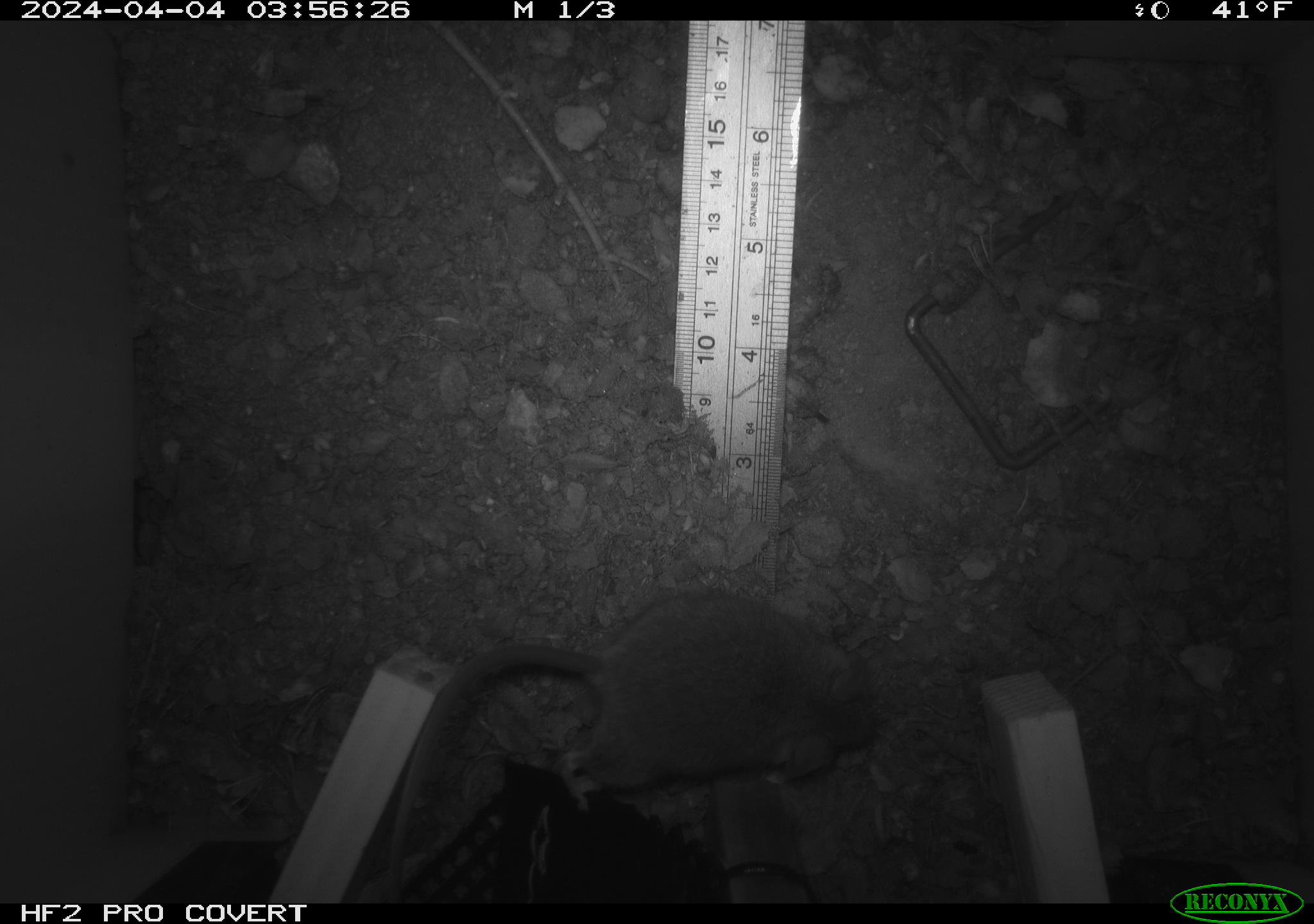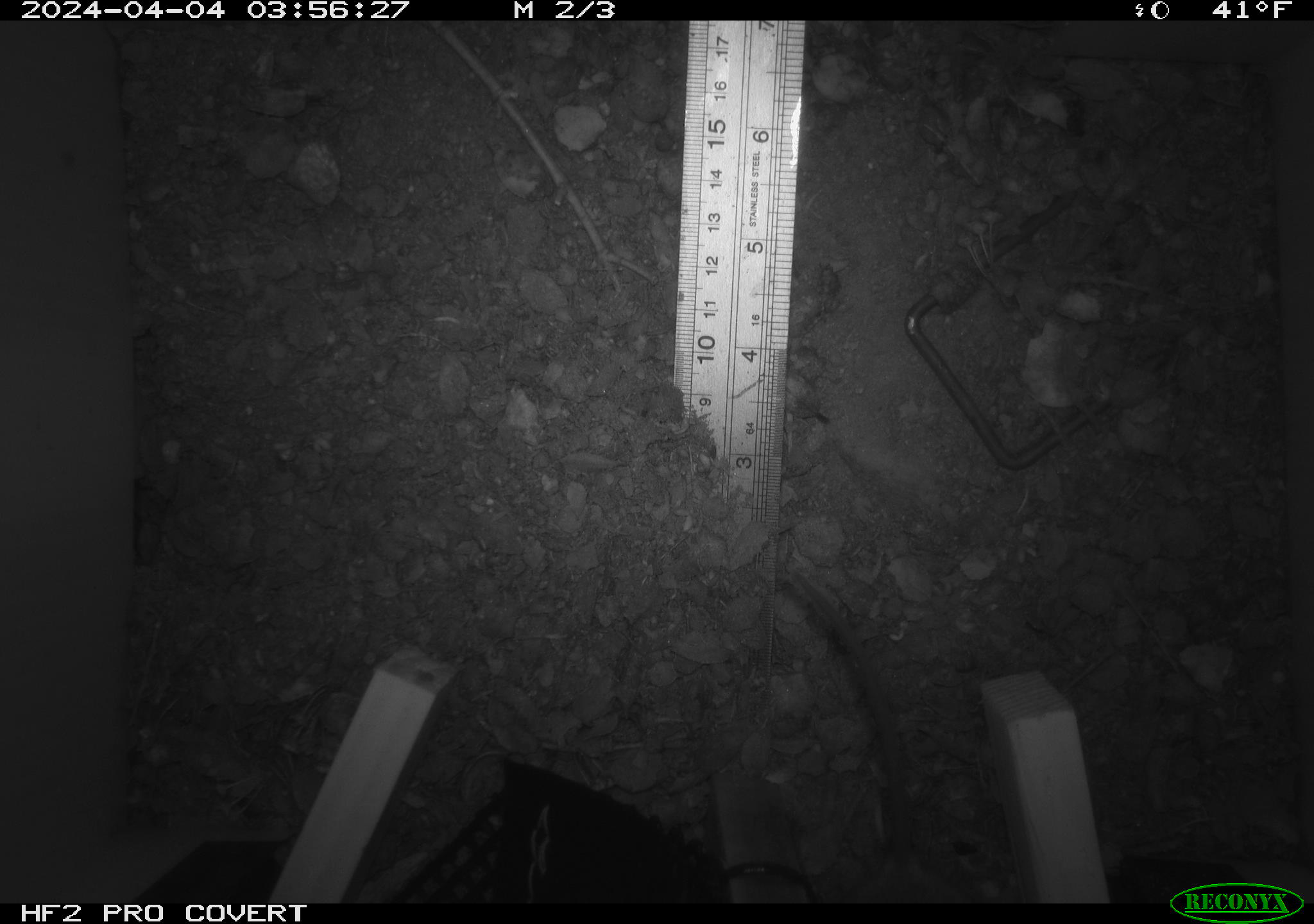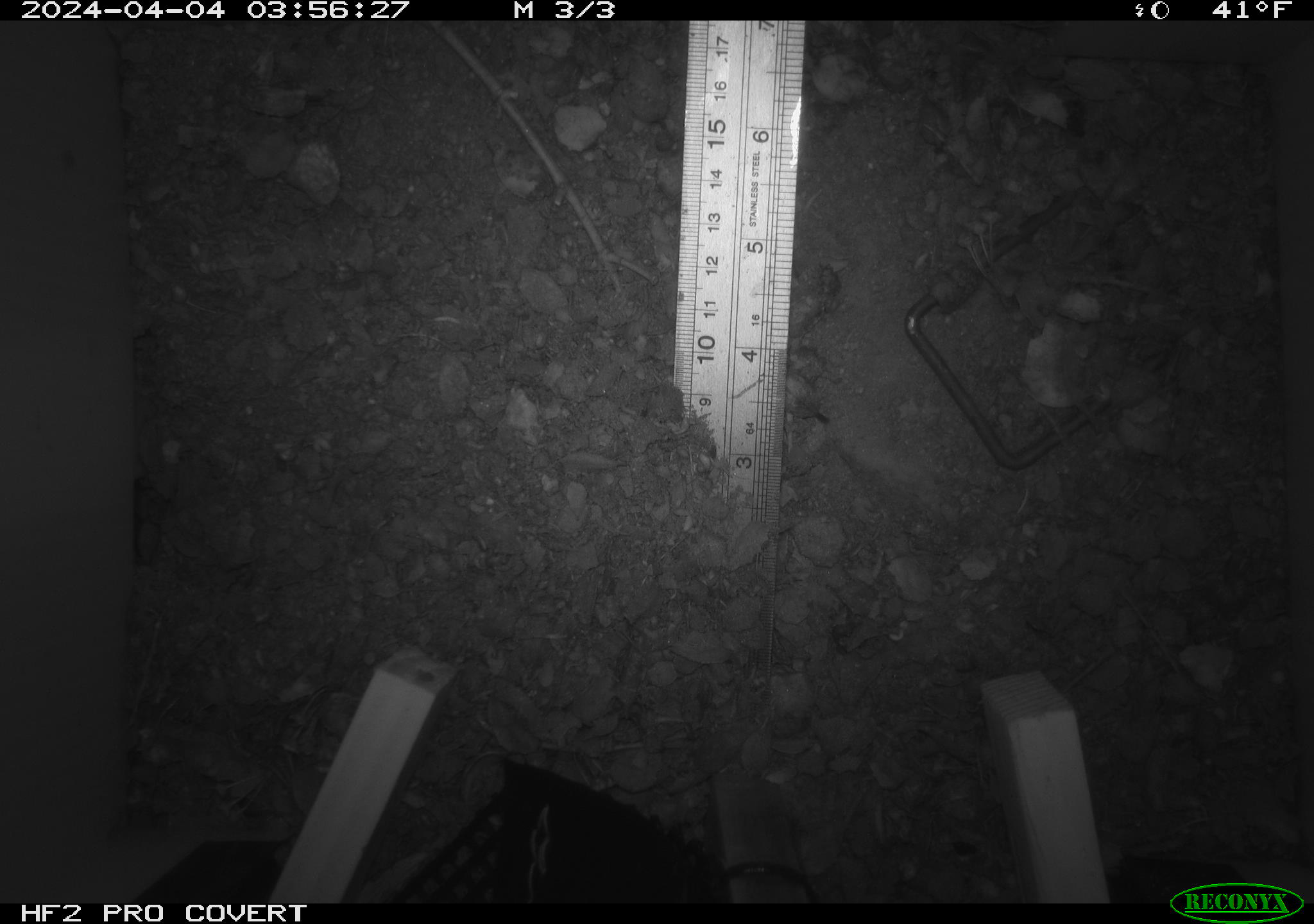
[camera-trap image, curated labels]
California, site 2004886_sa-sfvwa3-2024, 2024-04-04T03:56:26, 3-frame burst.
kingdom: Animalia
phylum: Chordata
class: Mammalia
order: Rodentia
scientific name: Rodentia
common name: mouse species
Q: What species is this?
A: Mouse species (Rodentia).